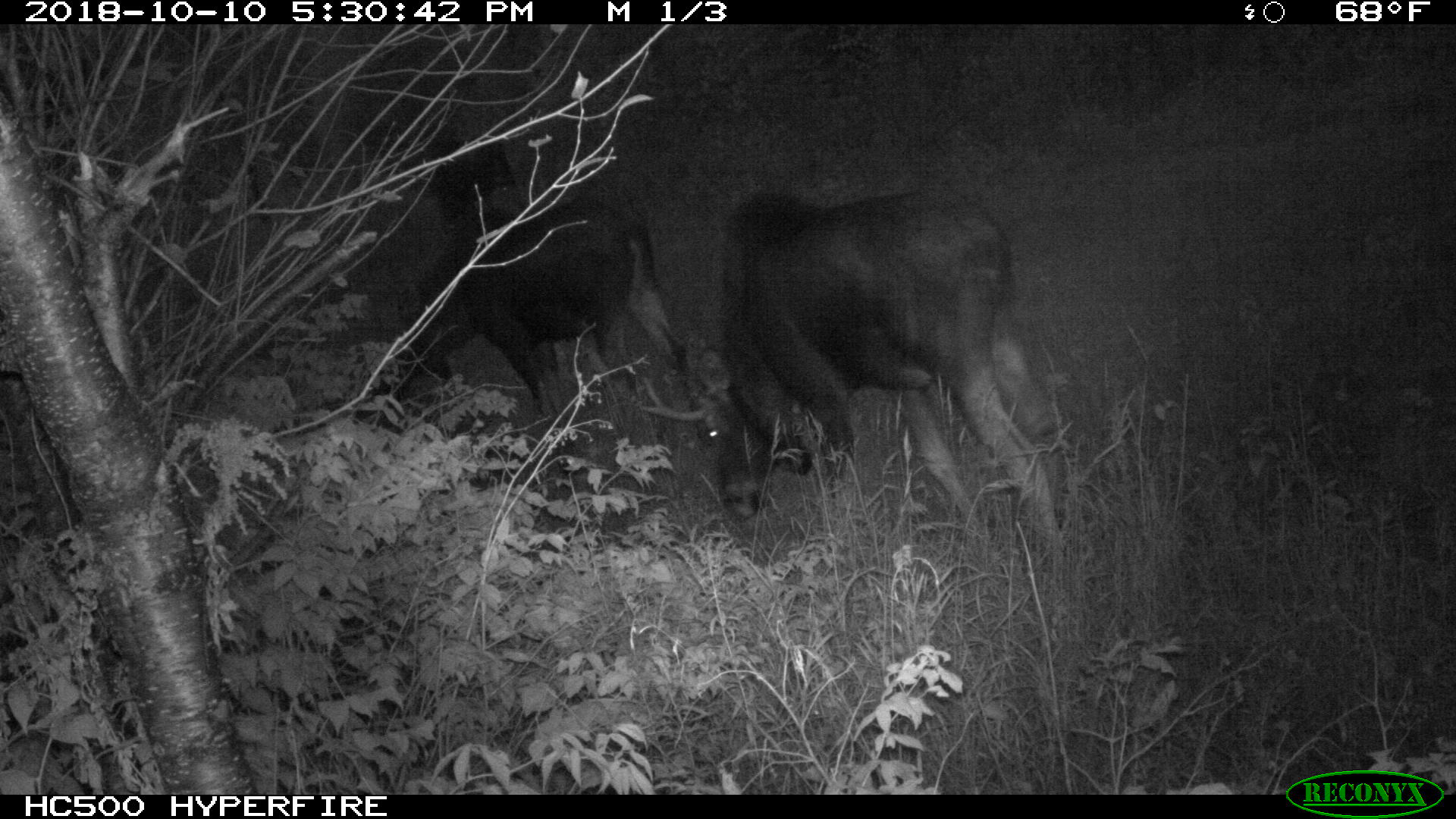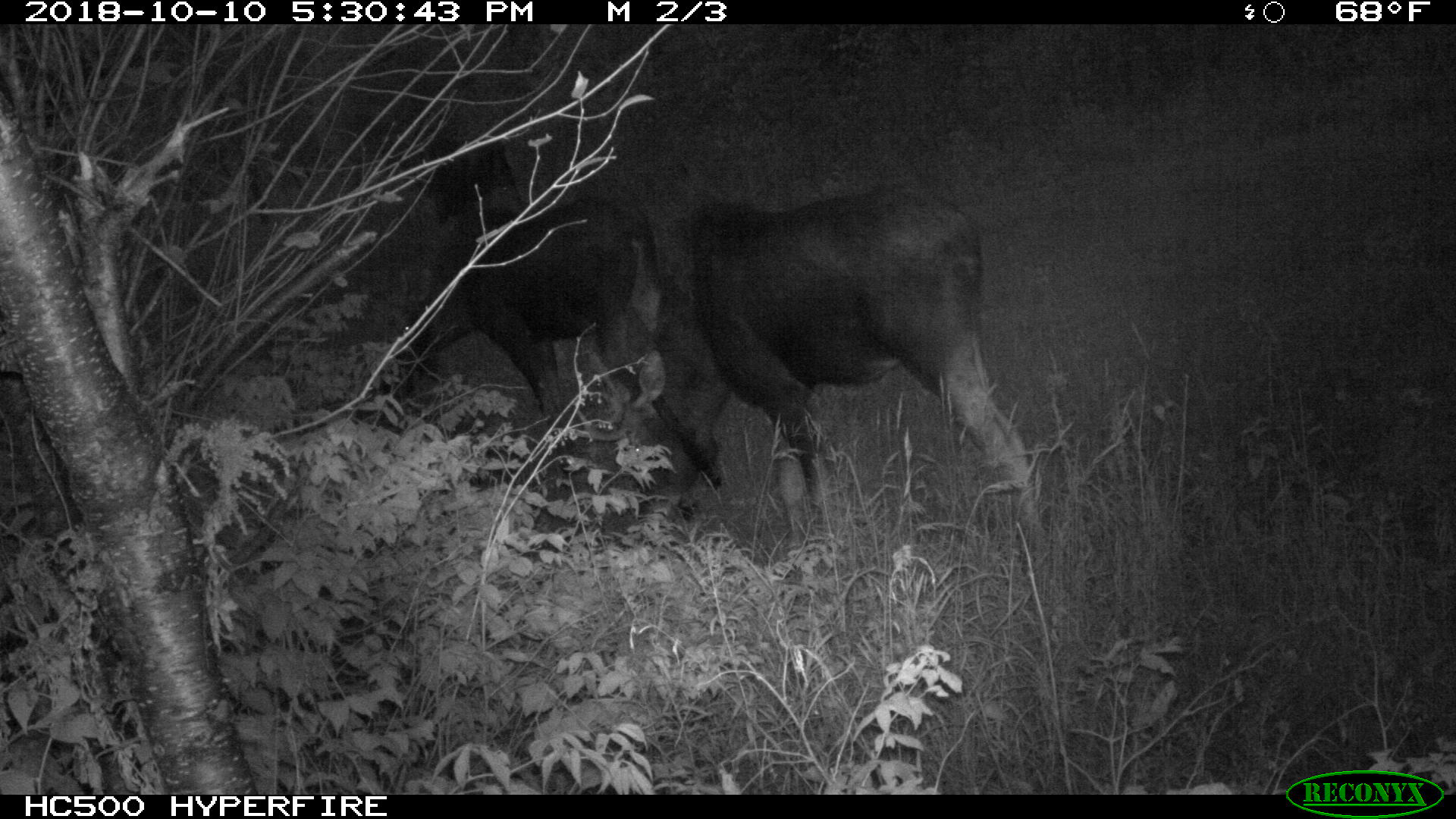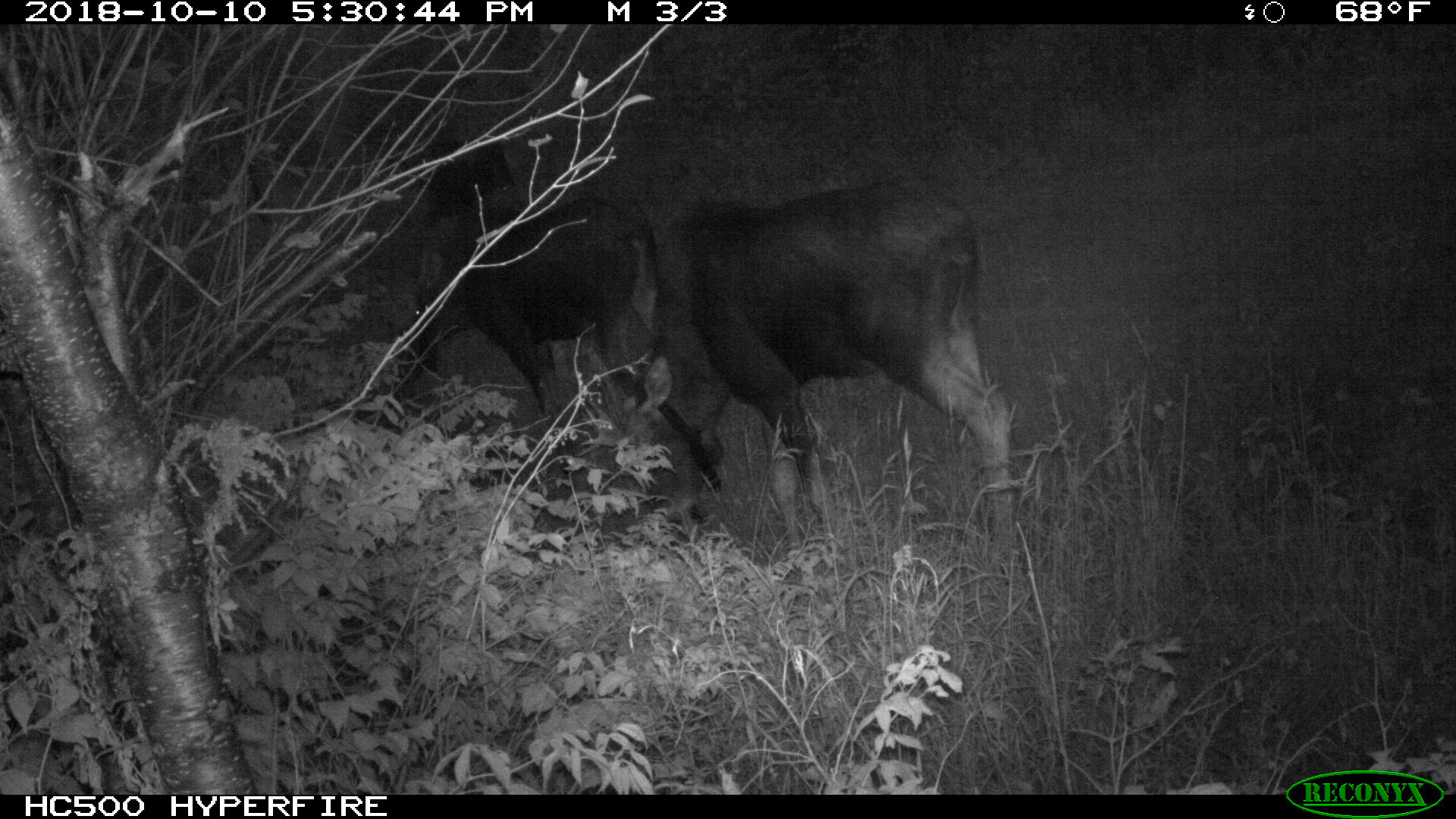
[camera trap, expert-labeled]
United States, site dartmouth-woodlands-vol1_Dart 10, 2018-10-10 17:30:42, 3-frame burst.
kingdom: Animalia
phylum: Chordata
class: Mammalia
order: Artiodactyla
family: Cervidae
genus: Alces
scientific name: Alces alces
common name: moose